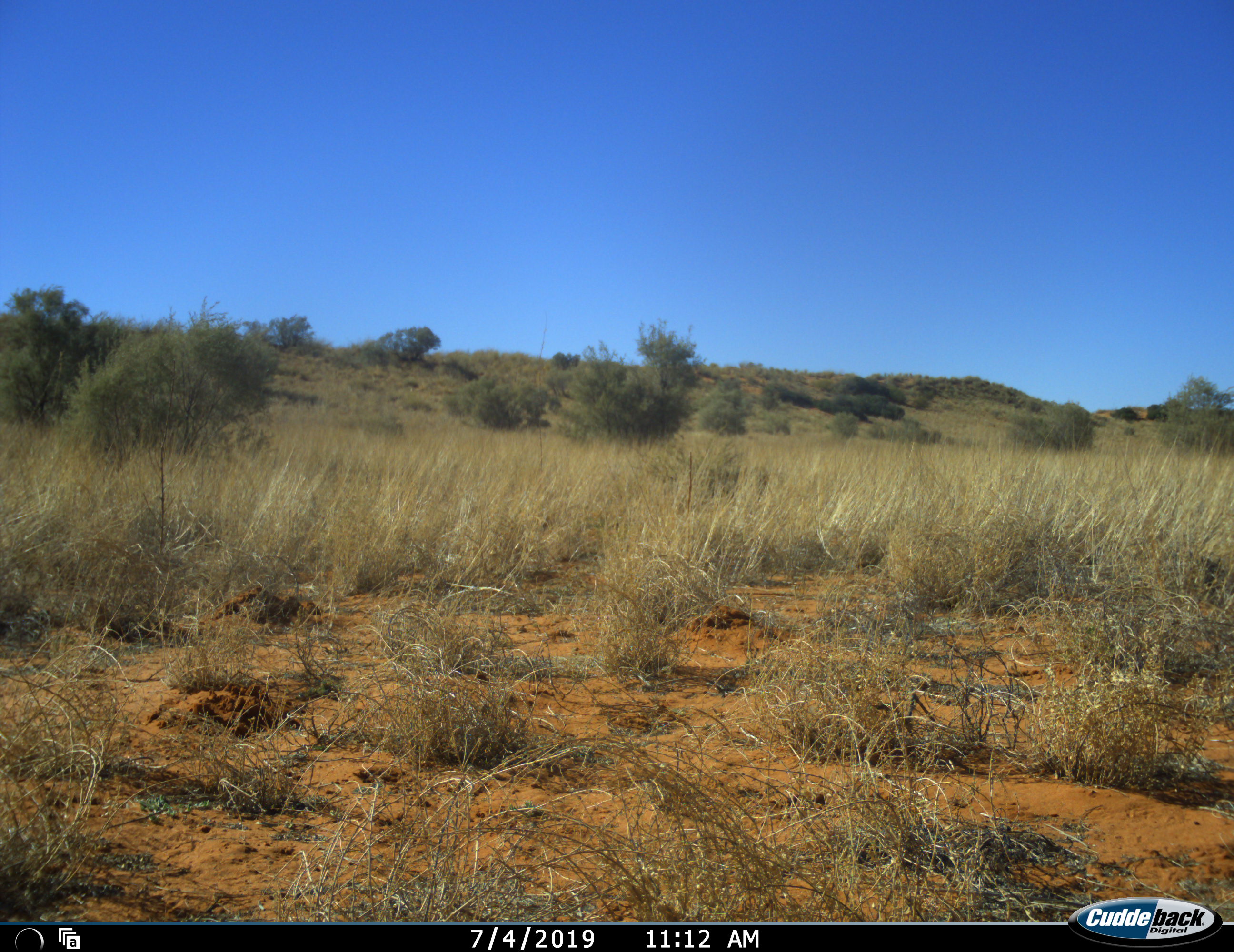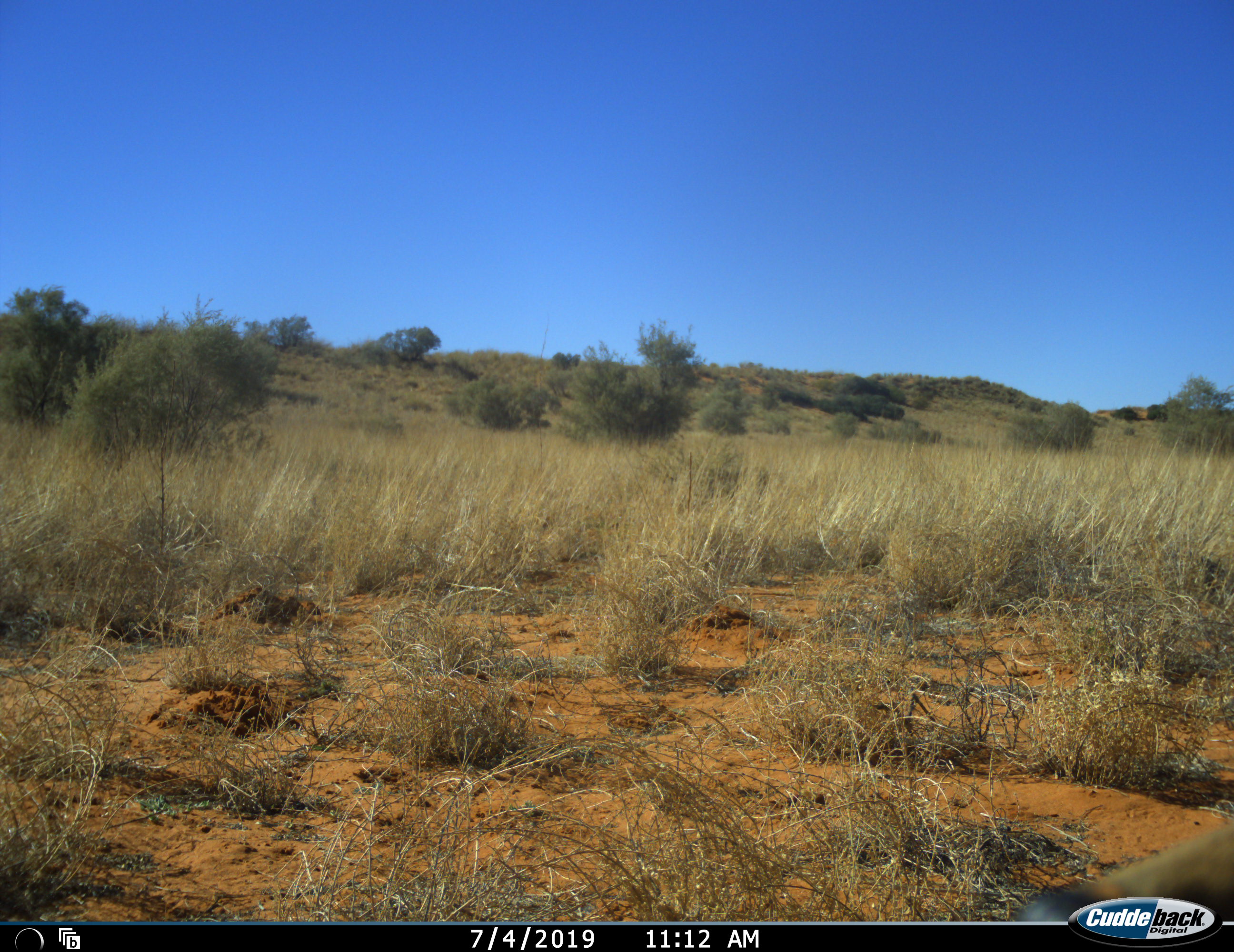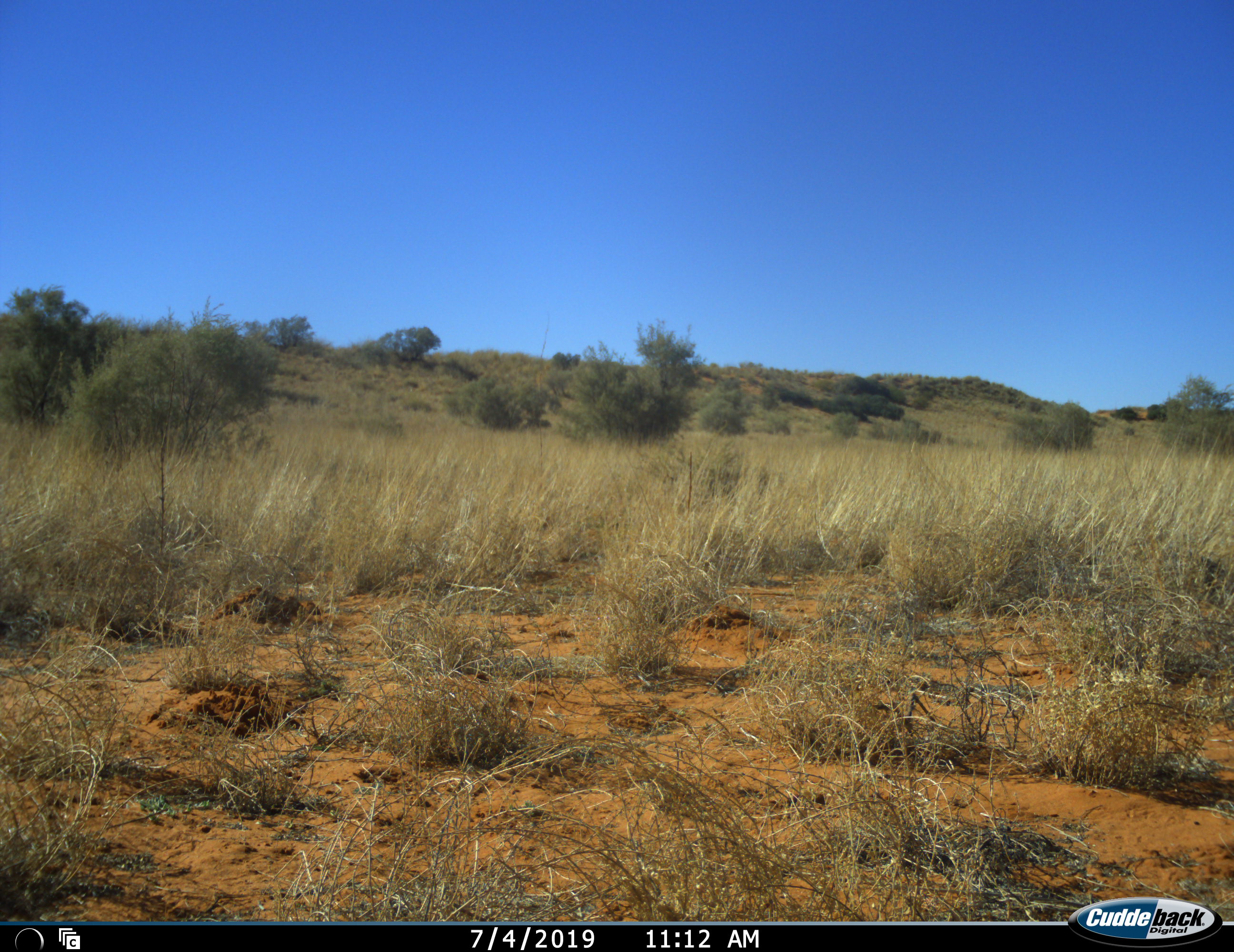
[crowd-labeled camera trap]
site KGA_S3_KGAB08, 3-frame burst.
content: unidentified animal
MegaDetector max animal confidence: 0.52